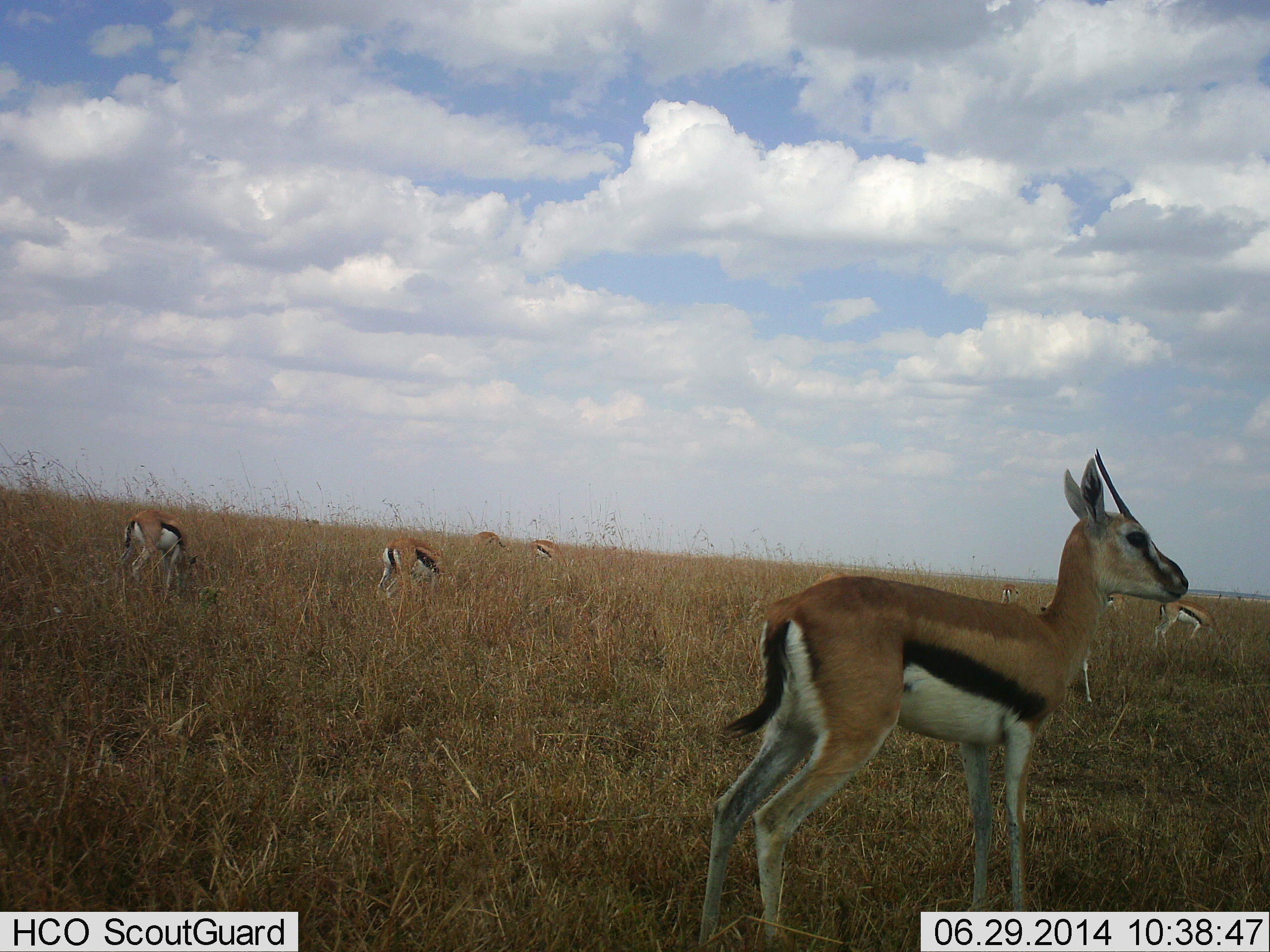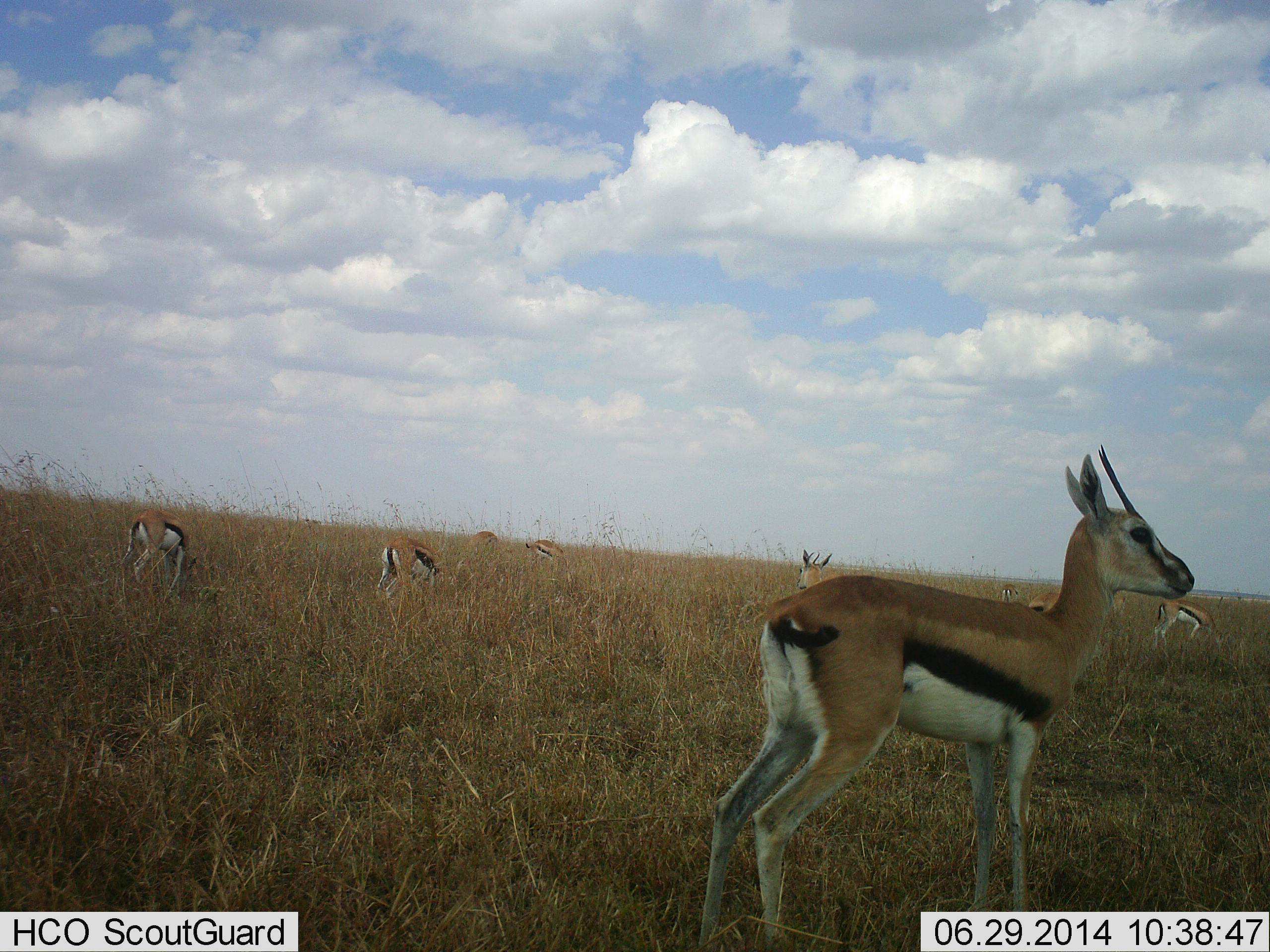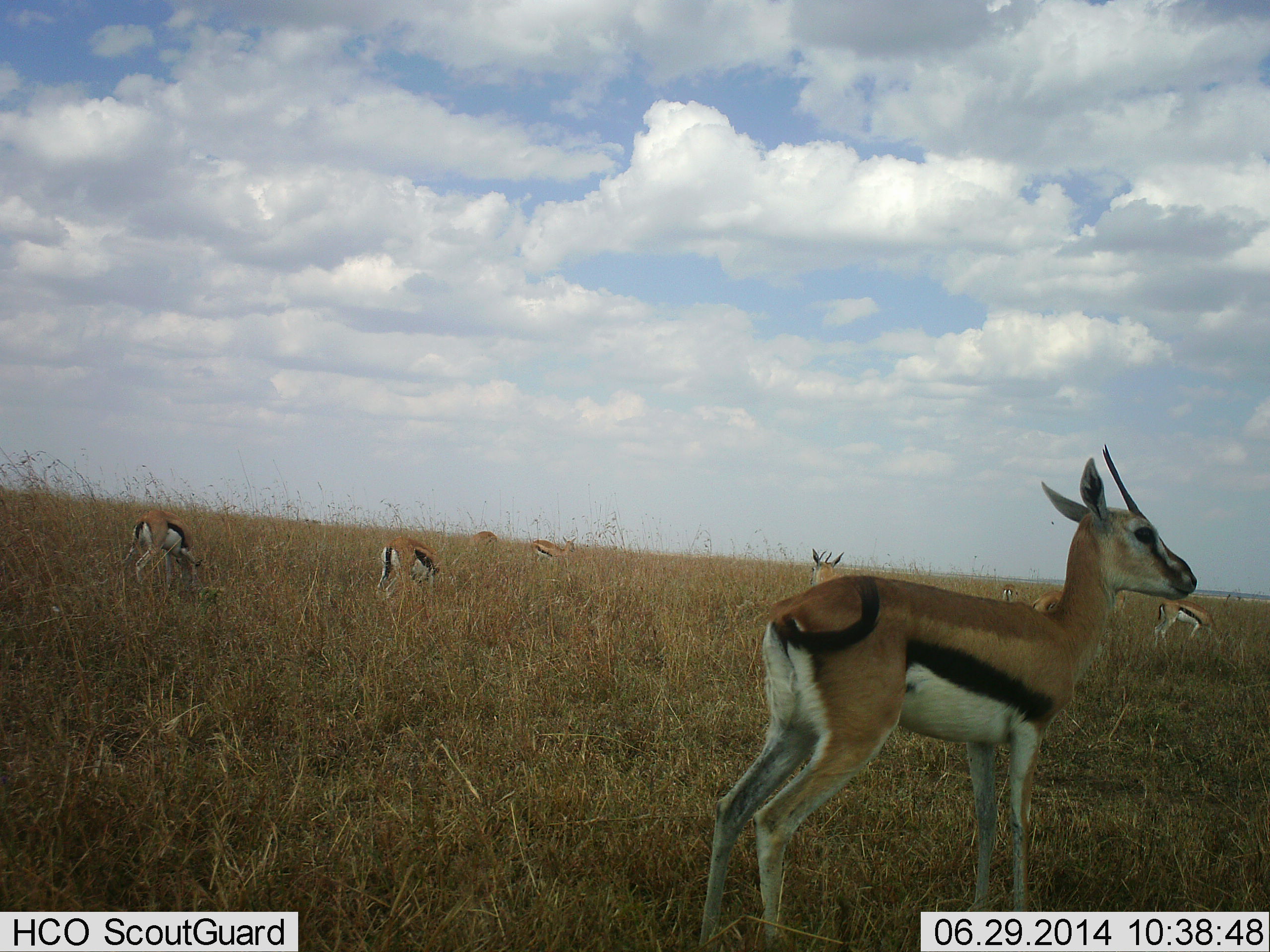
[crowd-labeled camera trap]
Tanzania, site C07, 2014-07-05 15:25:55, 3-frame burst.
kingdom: Animalia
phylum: Chordata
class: Mammalia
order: Artiodactyla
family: Bovidae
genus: Eudorcas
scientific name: Eudorcas thomsonii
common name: thomson's gazelle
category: gazellethomsons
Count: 9.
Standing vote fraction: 78%.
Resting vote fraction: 11%.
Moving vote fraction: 0%.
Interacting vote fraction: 0%.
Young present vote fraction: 11%.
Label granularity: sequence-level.